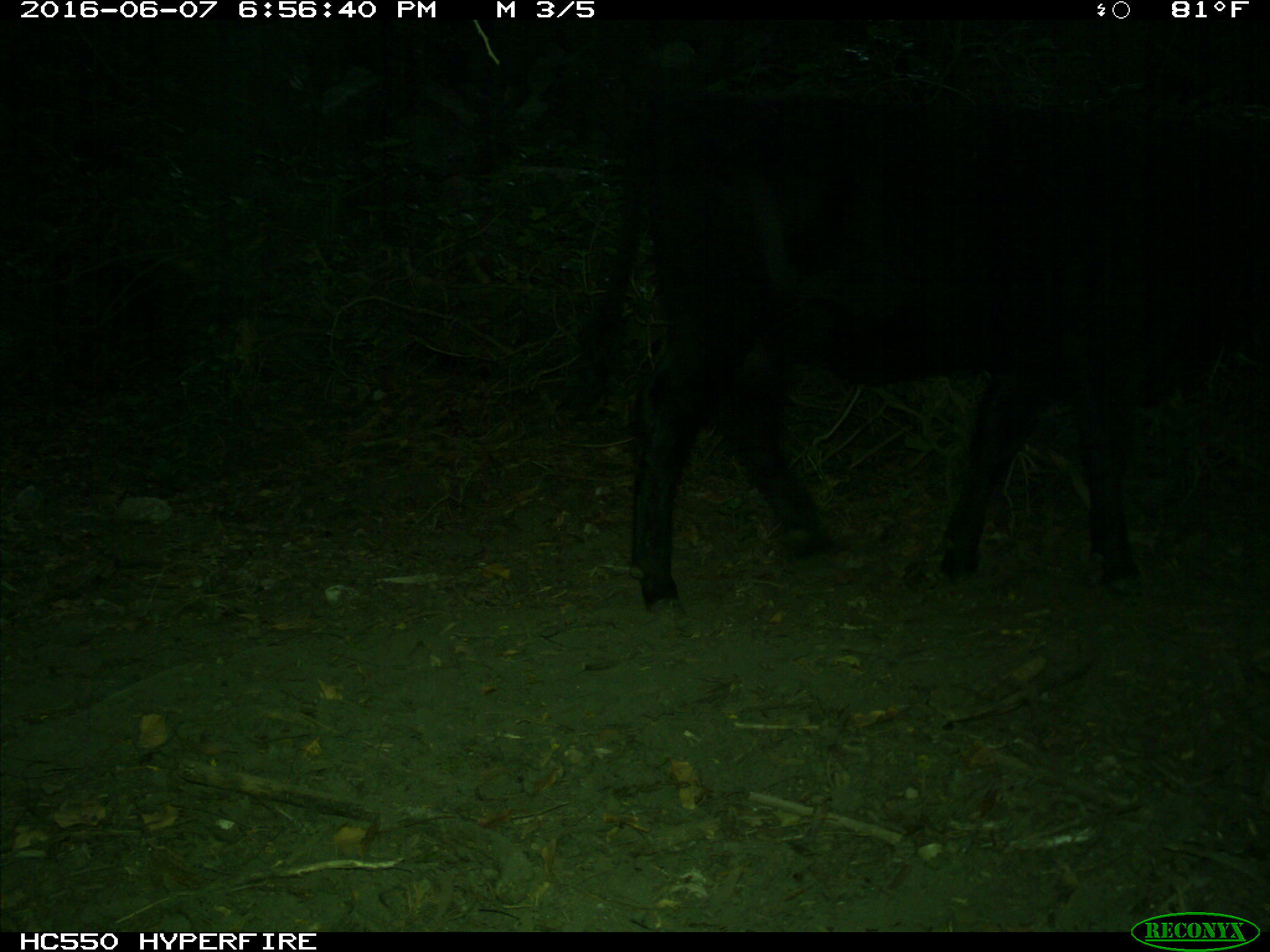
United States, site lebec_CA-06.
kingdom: Animalia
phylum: Chordata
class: Mammalia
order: Artiodactyla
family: Bovidae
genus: Bos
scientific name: Bos taurus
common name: domestic cow